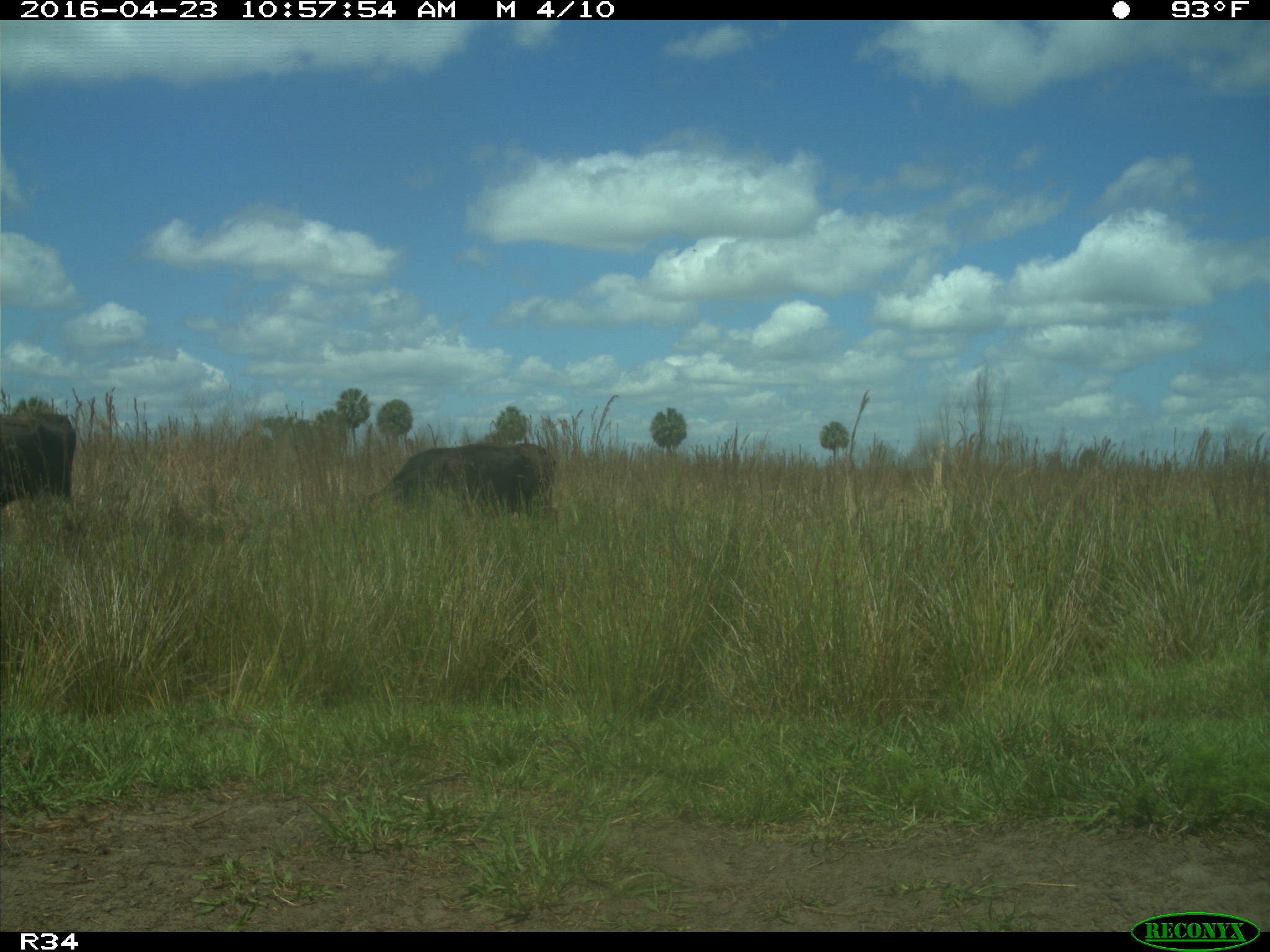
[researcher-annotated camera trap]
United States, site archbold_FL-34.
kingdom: Animalia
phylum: Chordata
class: Mammalia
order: Artiodactyla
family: Bovidae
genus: Bos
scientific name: Bos taurus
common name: domestic cow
Bos taurus (domestic cow).